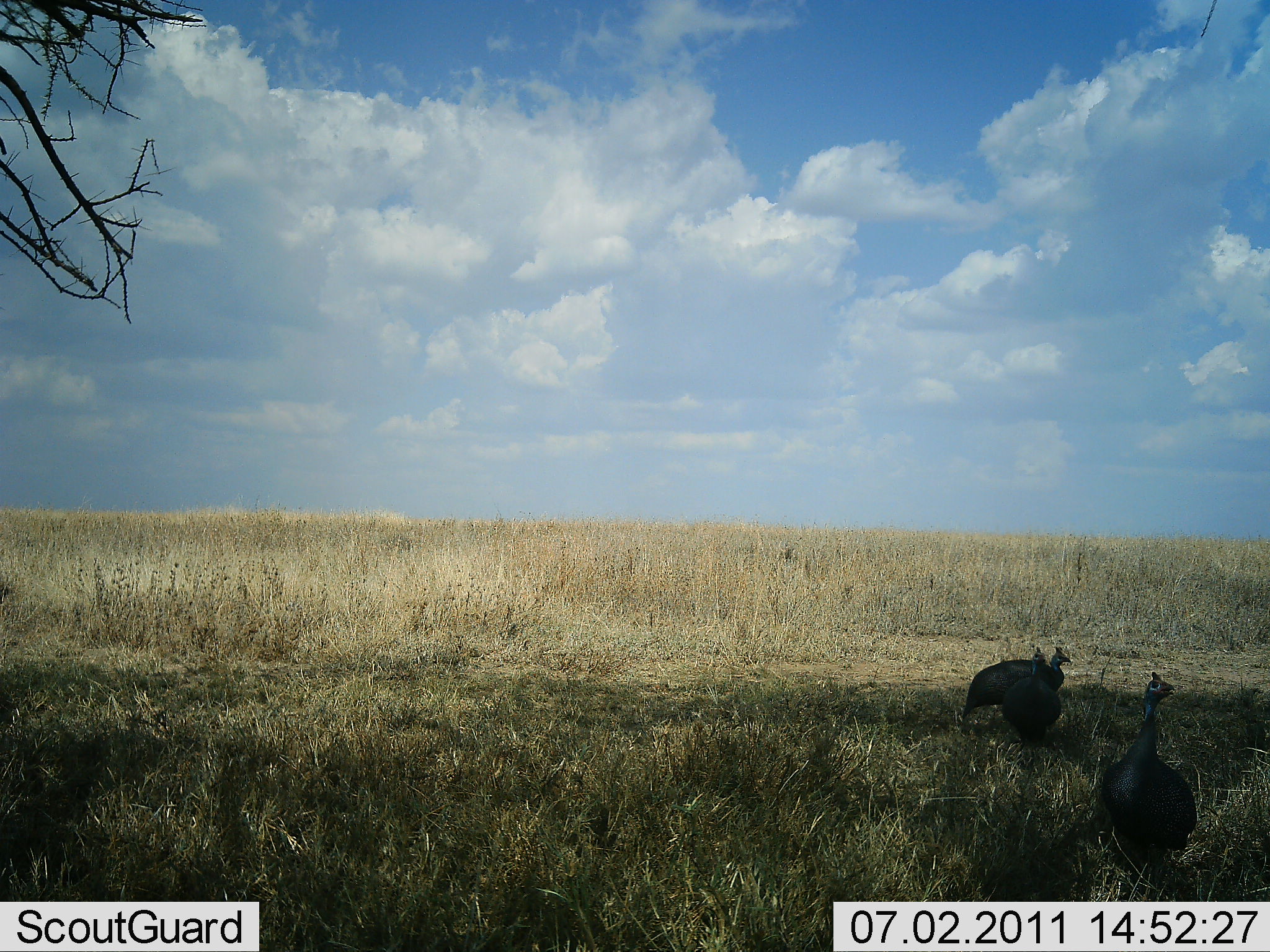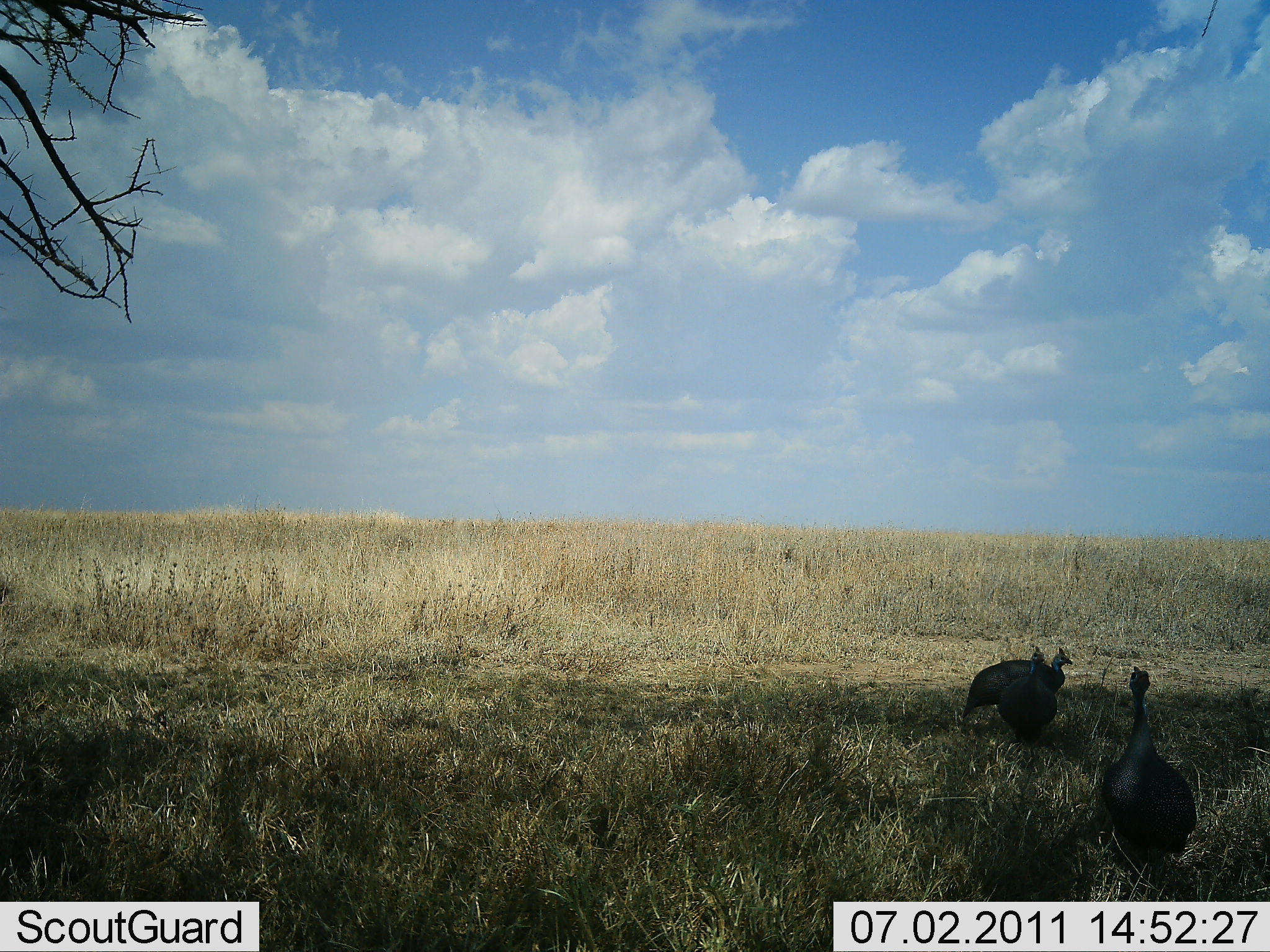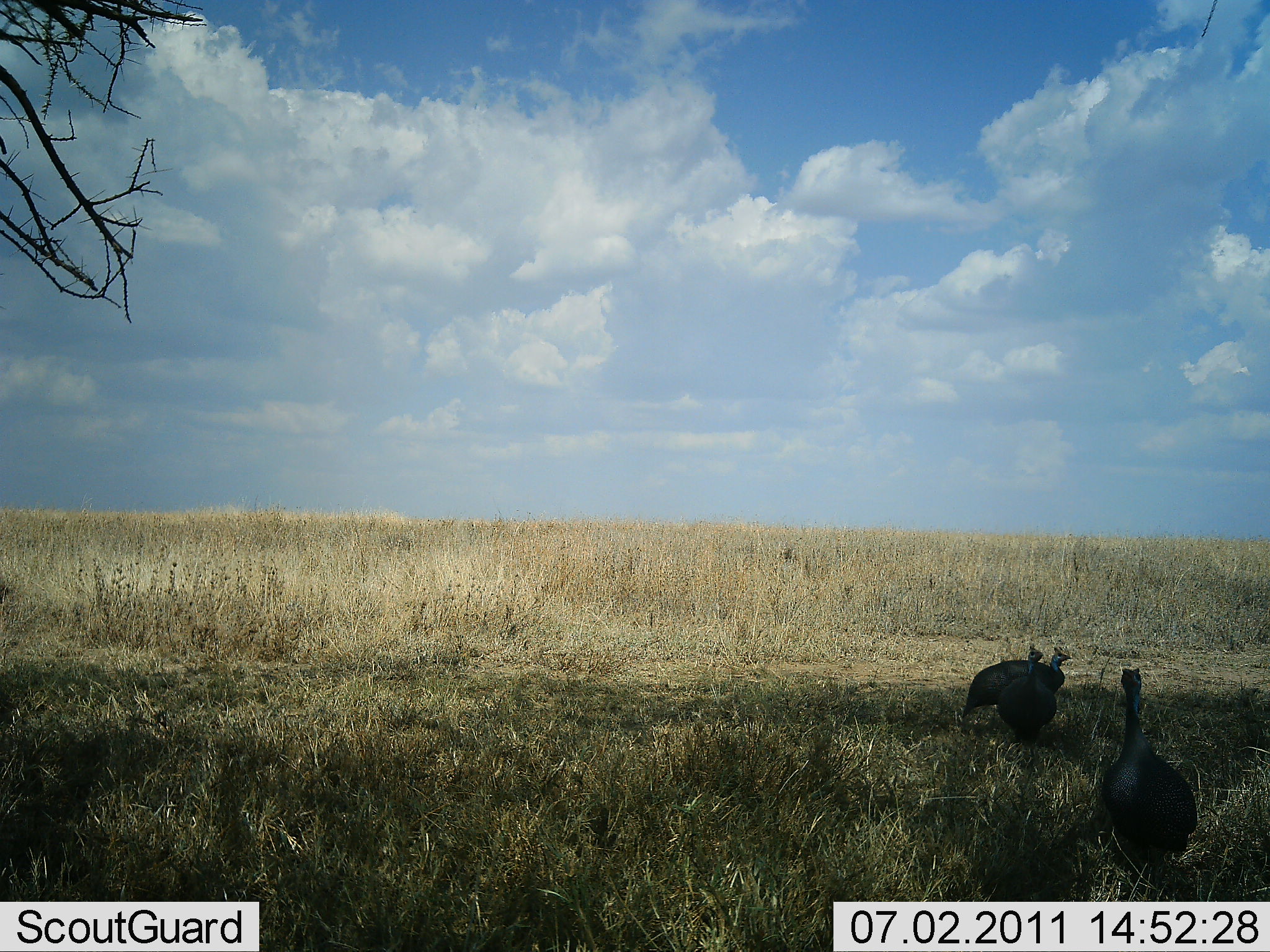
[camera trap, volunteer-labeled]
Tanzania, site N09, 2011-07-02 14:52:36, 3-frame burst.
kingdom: Animalia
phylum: Chordata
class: Aves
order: Galliformes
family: Numididae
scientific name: Numididae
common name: guinea fowl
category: guineafowl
Guineafowl (guinea fowl) (Numididae), count 3. Behavior (volunteer vote fractions): standing 83%, resting 8%, moving 8%, interacting 0%. Young present (vote fraction): 0%. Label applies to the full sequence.